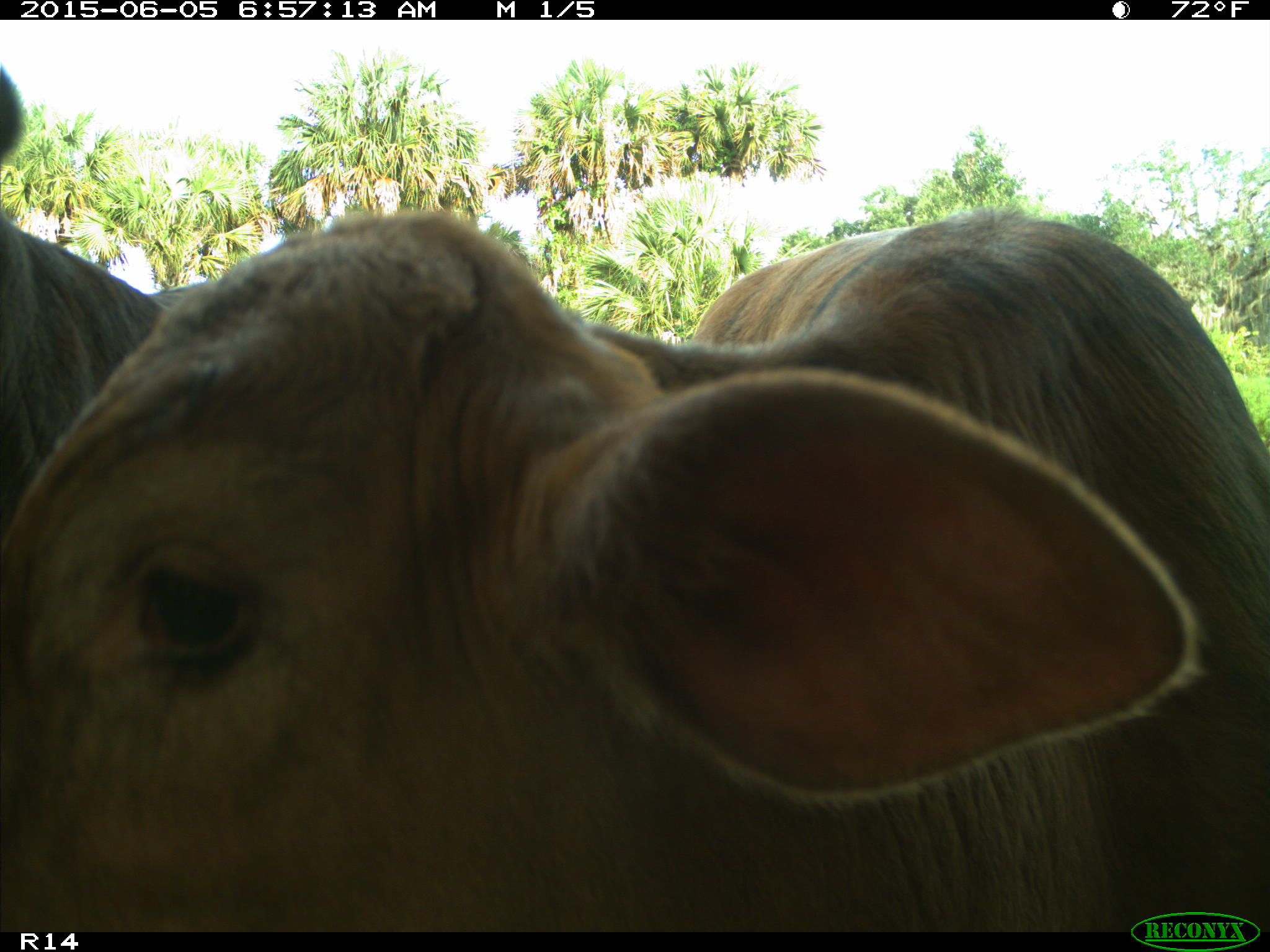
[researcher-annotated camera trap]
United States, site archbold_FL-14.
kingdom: Animalia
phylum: Chordata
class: Mammalia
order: Artiodactyla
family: Bovidae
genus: Bos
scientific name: Bos taurus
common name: domestic cow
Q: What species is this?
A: Bos taurus (domestic cow).